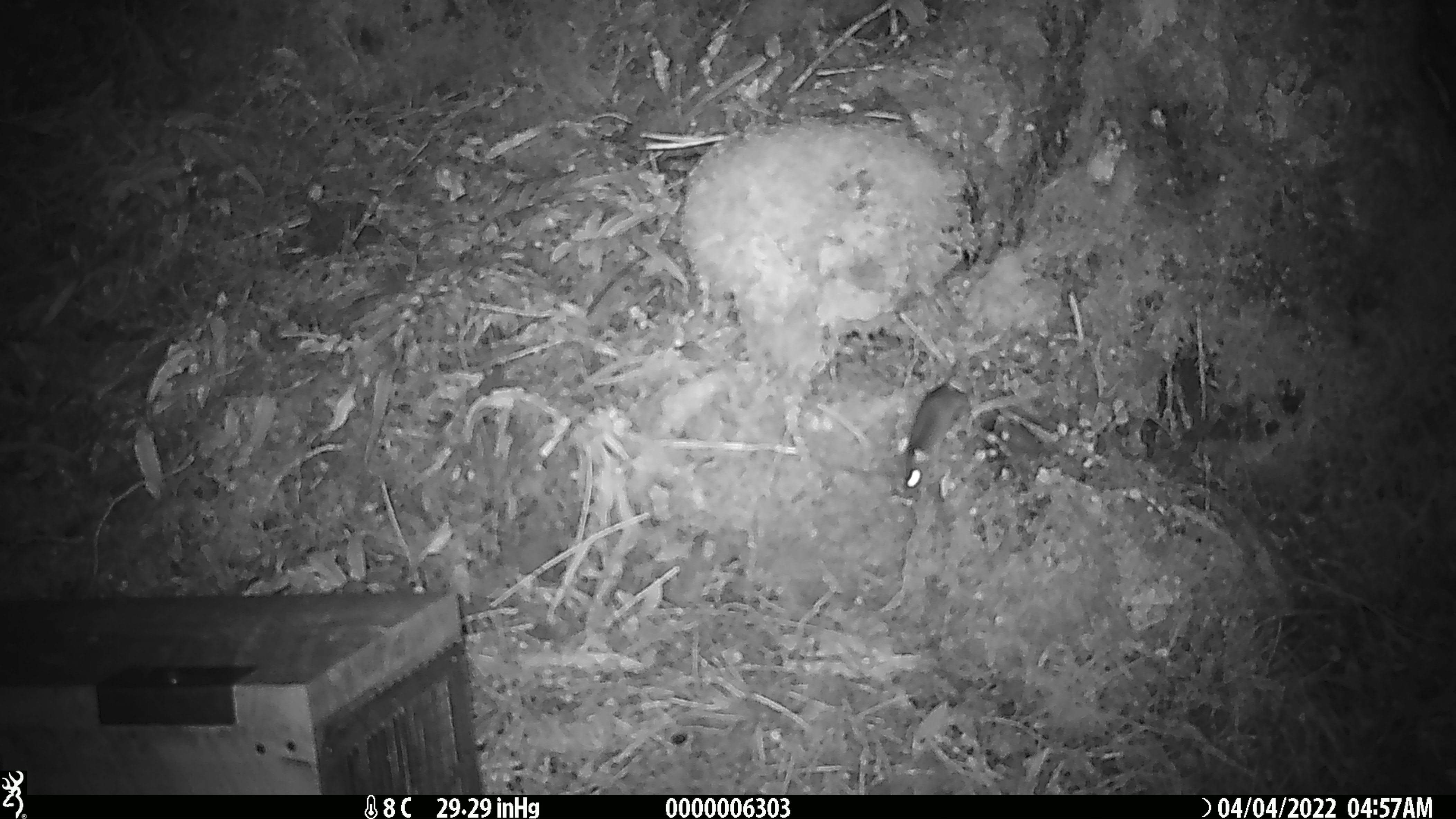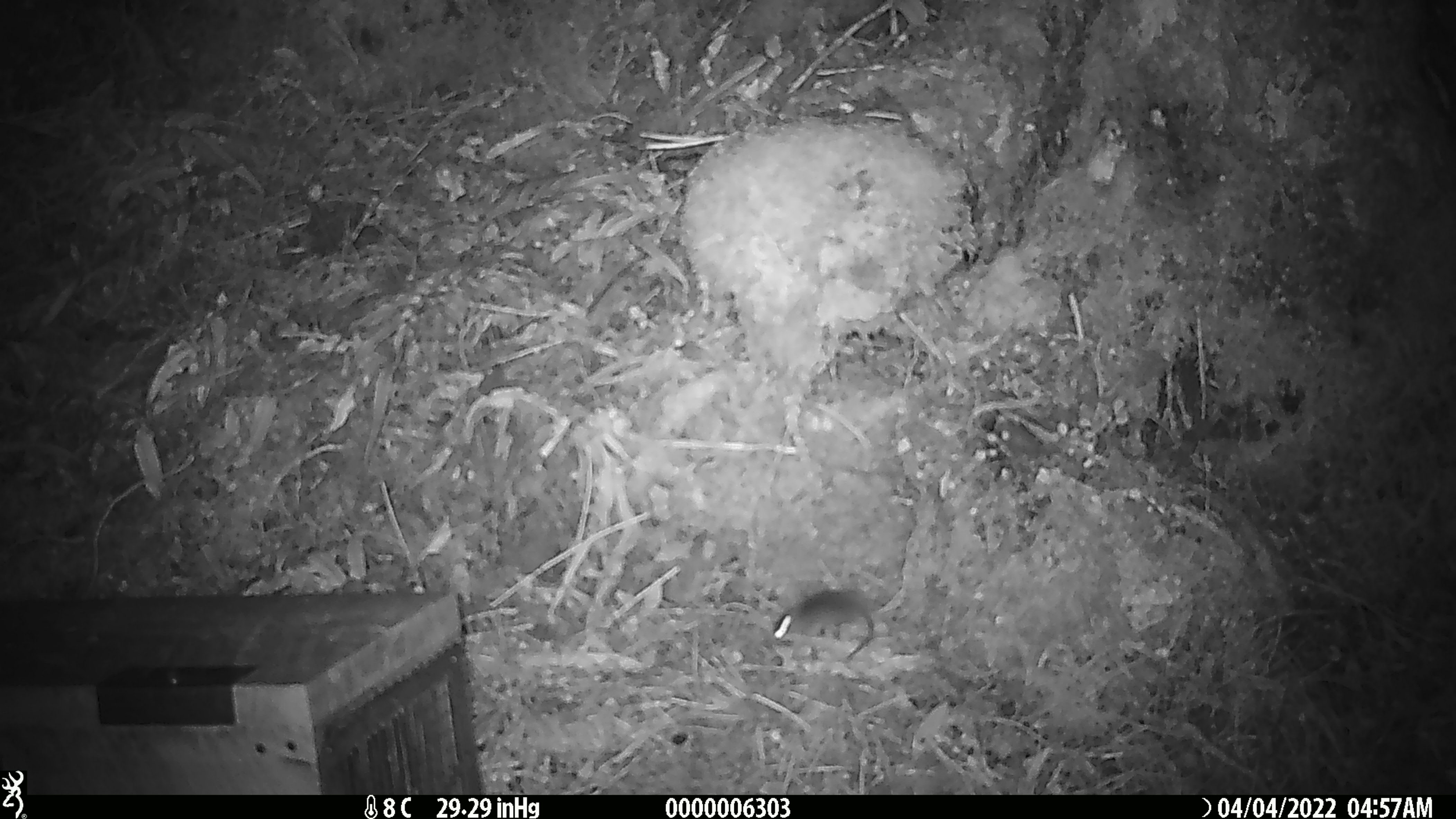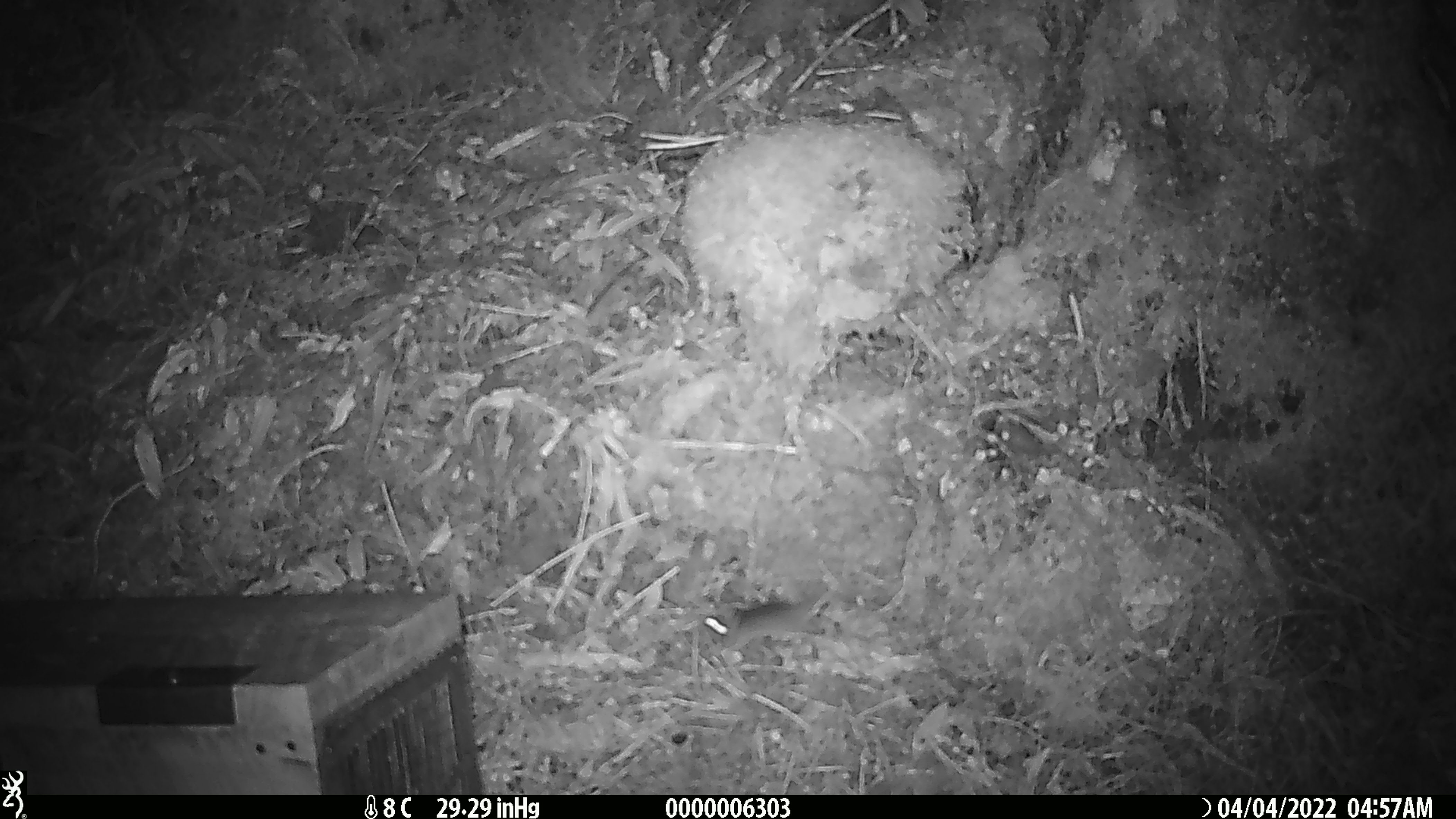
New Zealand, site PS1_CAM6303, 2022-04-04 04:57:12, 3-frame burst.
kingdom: Animalia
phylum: Chordata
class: Mammalia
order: Rodentia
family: Muridae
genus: Mus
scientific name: Mus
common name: mouse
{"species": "mouse (Mus)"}